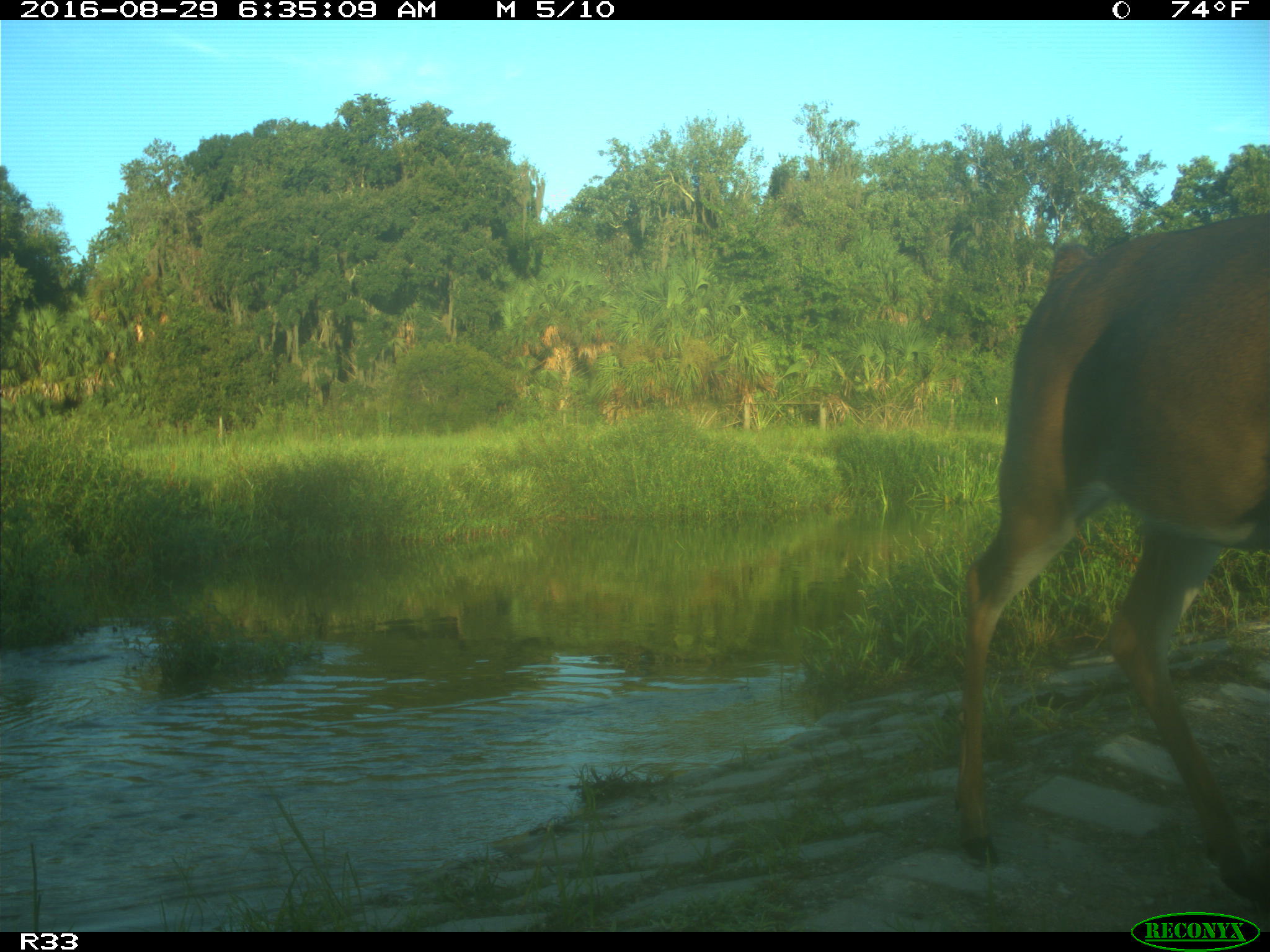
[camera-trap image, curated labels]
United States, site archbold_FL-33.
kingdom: Animalia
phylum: Chordata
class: Mammalia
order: Artiodactyla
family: Cervidae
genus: Odocoileus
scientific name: Odocoileus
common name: deer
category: unidentified deer